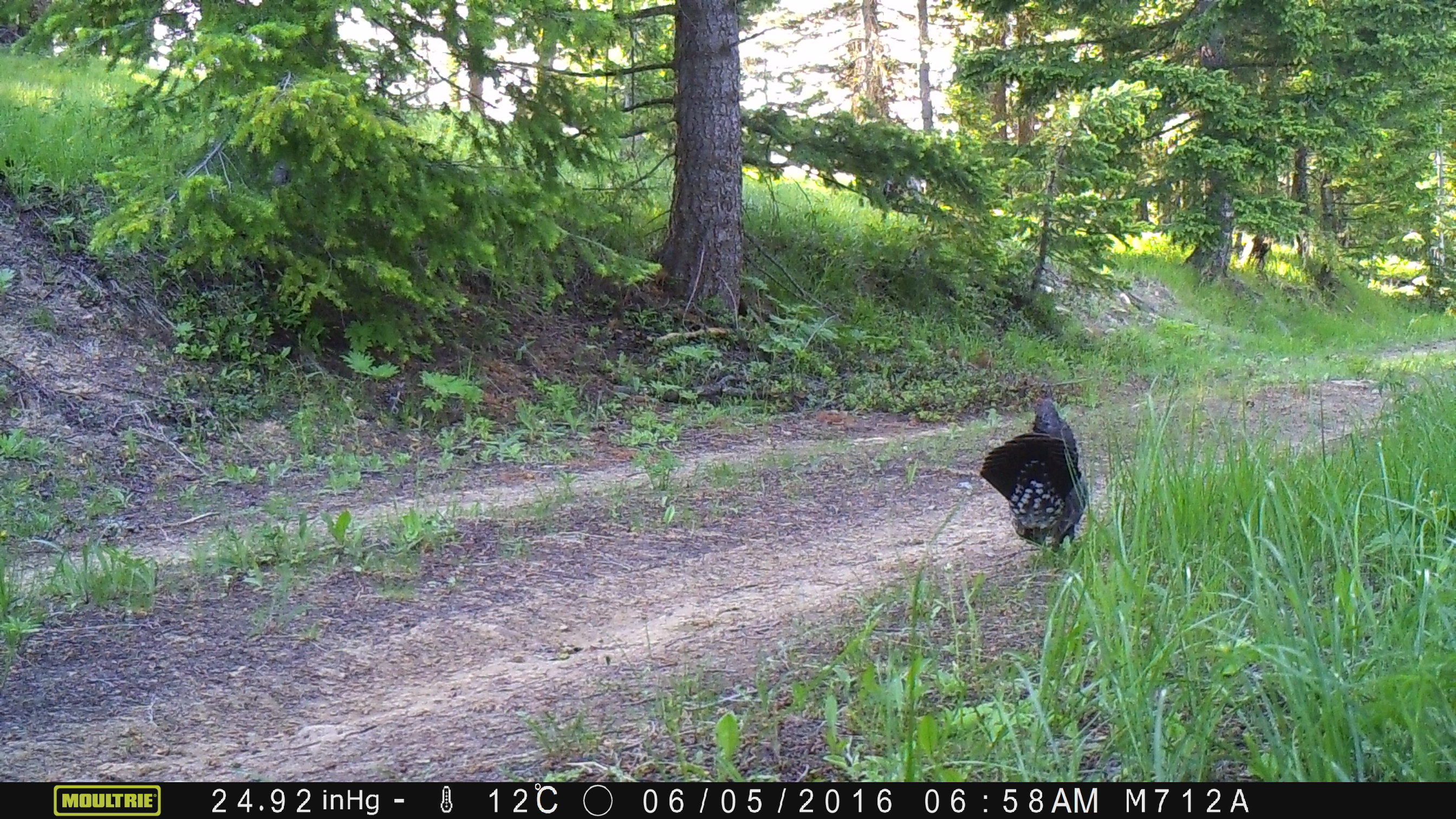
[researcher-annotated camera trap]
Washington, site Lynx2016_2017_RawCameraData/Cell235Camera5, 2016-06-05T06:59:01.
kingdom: Animalia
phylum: Chordata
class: Aves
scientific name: Aves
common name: birds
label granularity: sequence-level